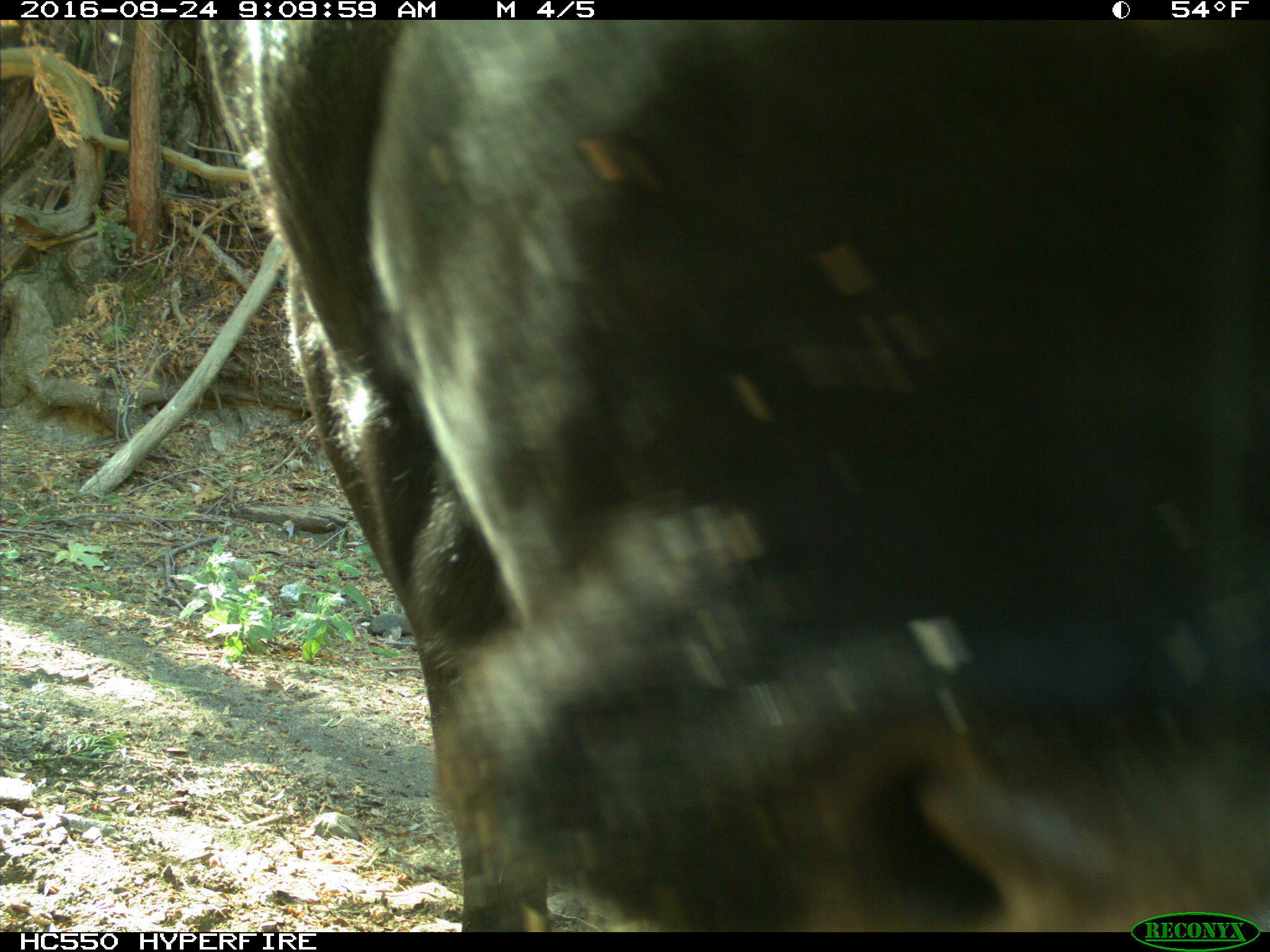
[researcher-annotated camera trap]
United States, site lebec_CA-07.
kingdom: Animalia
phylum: Chordata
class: Mammalia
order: Artiodactyla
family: Bovidae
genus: Bos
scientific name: Bos taurus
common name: domestic cow